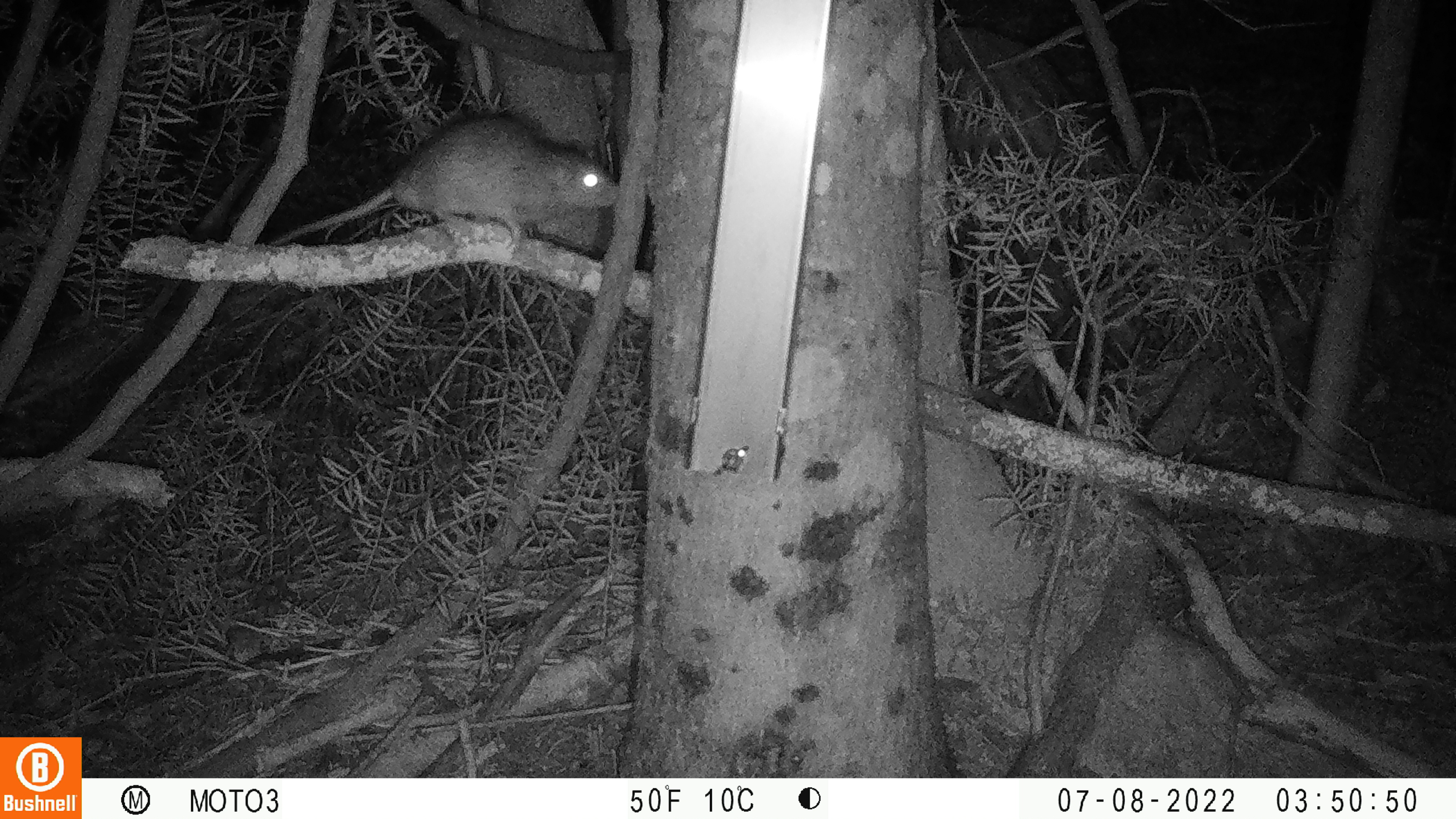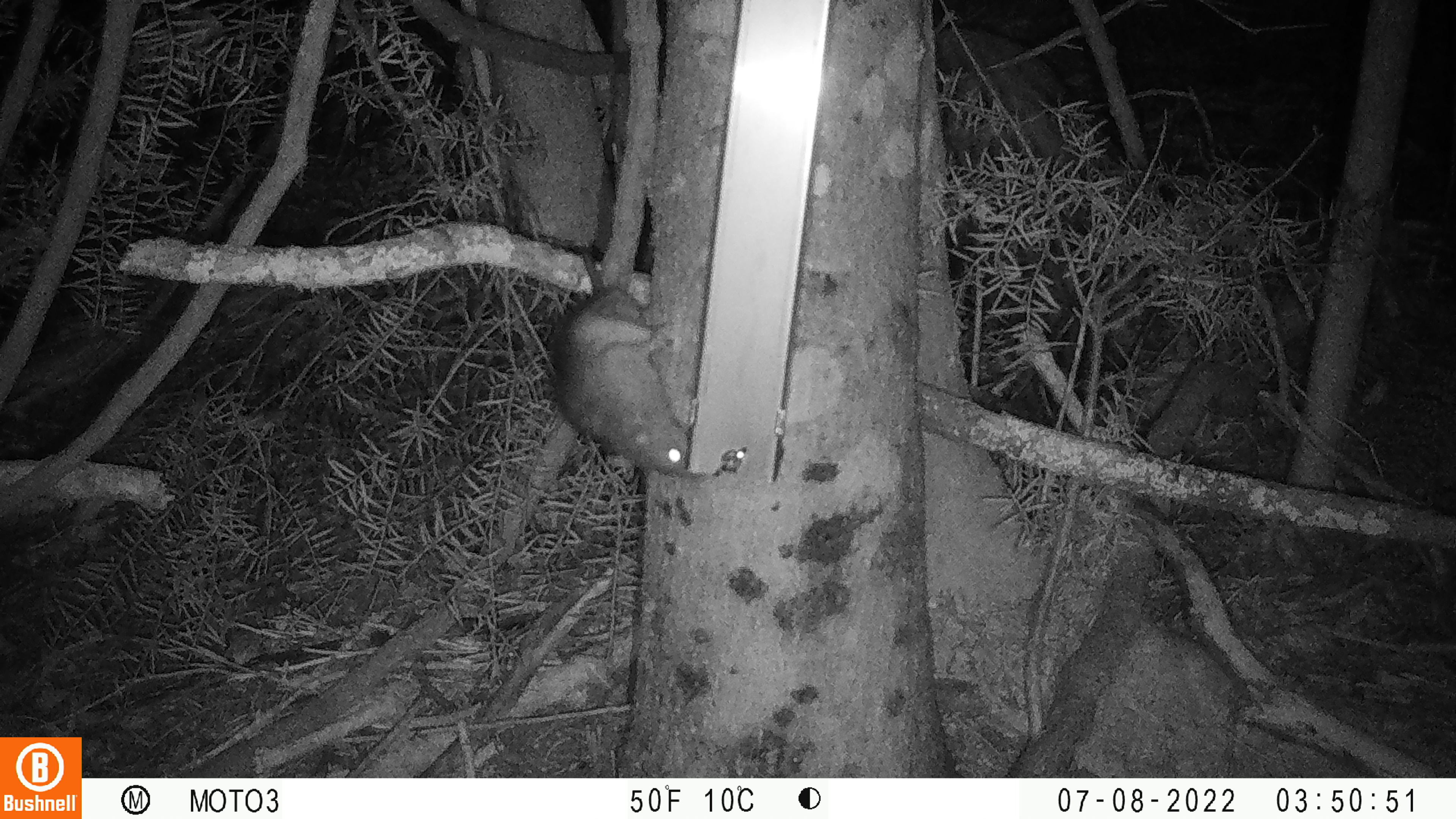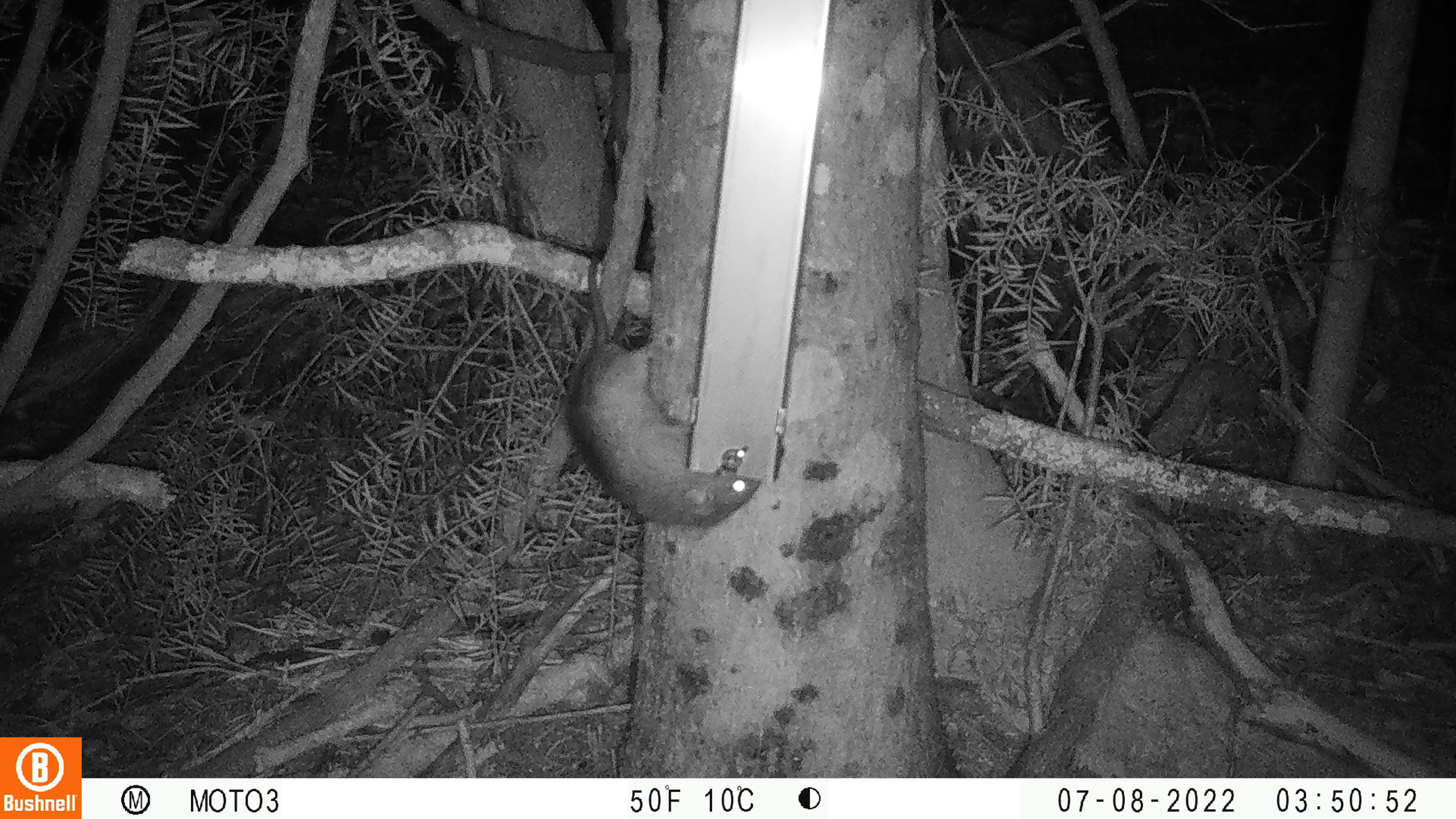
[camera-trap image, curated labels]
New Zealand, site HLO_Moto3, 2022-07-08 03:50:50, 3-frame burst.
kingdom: Animalia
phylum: Chordata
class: Mammalia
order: Rodentia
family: Muridae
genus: Rattus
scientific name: Rattus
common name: rat